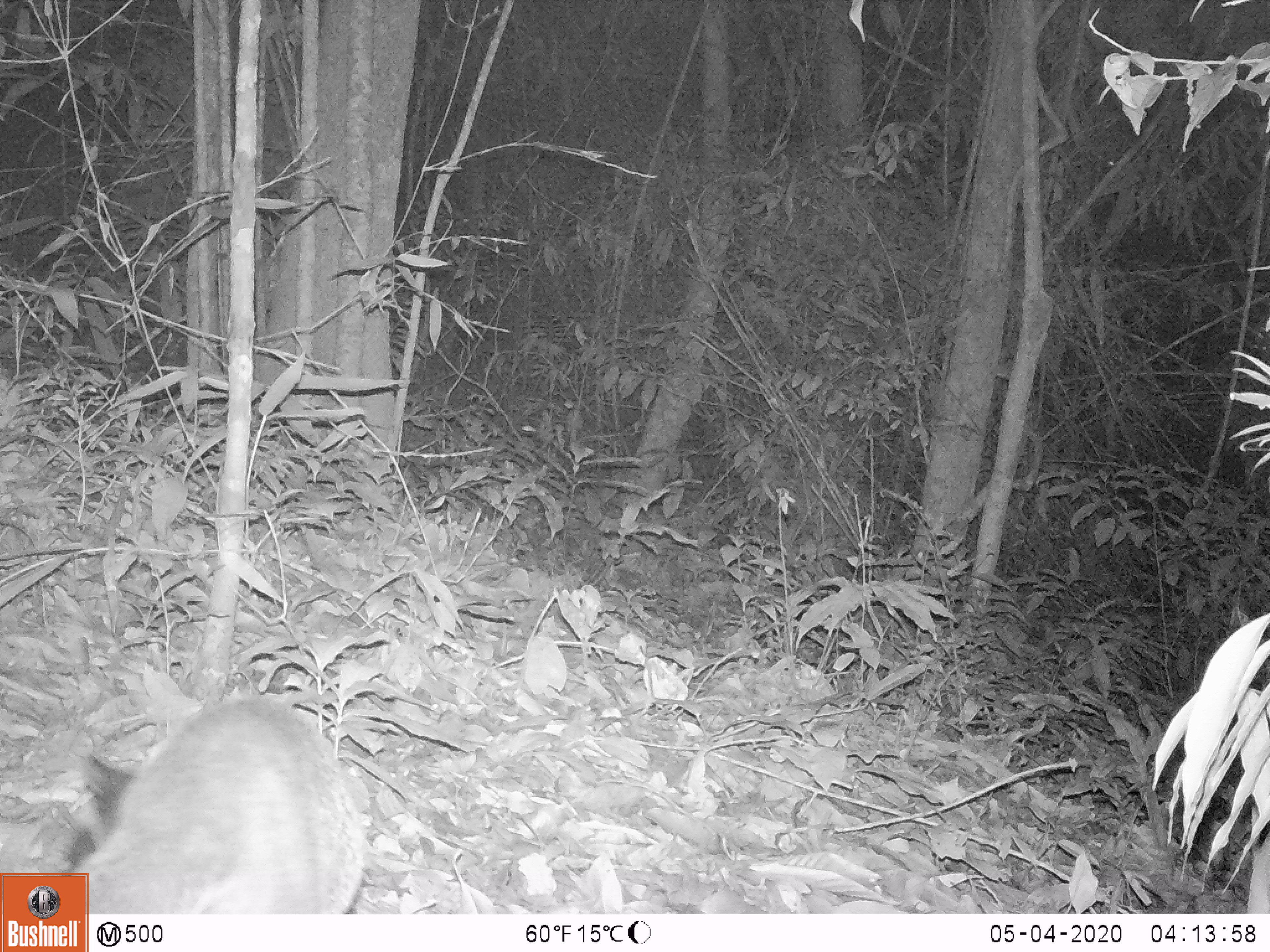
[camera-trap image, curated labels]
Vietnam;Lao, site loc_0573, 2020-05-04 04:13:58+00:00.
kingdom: Animalia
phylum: Chordata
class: Mammalia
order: Carnivora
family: Viverridae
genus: Paguma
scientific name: Paguma larvata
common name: masked palm civet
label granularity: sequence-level